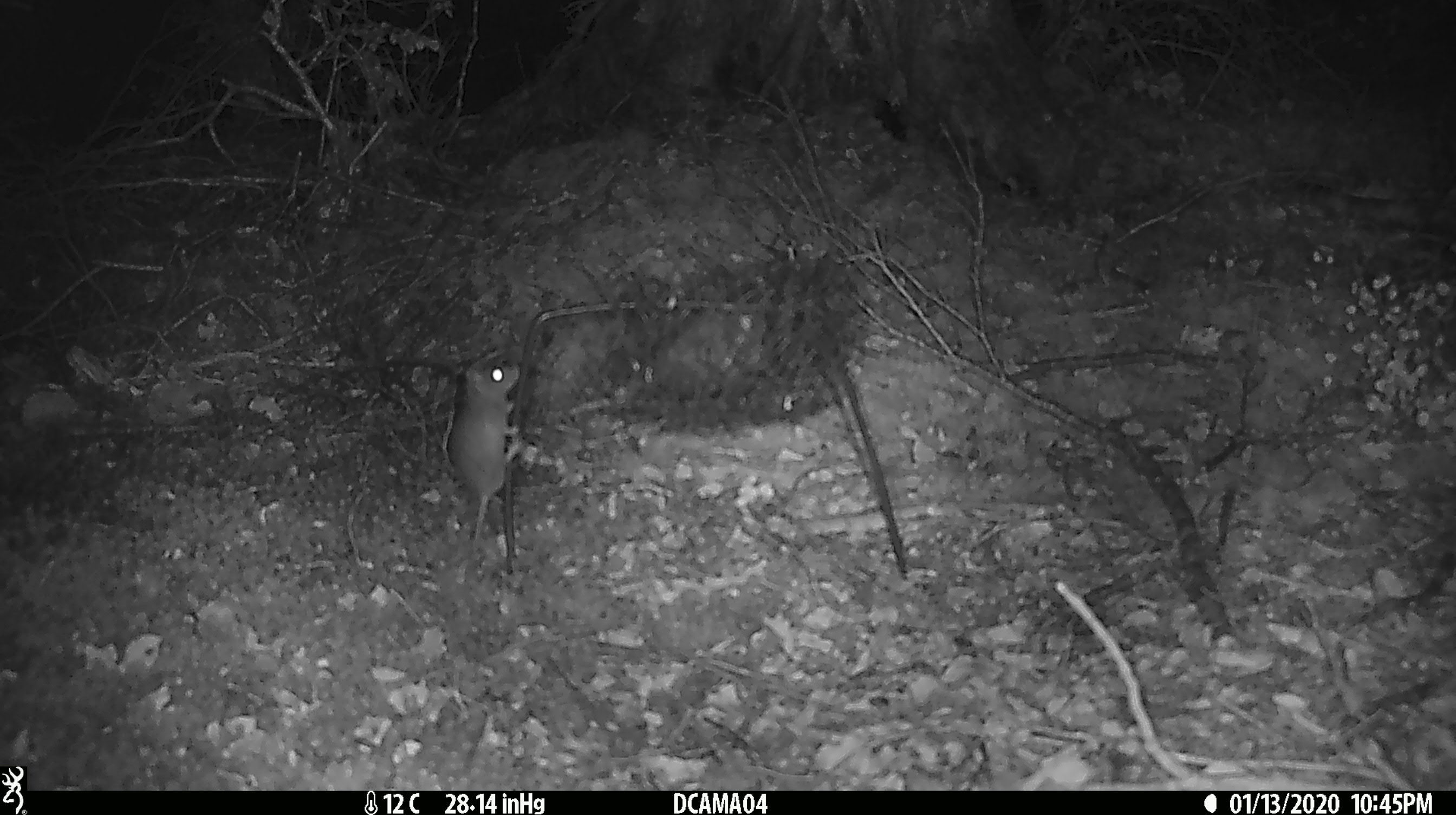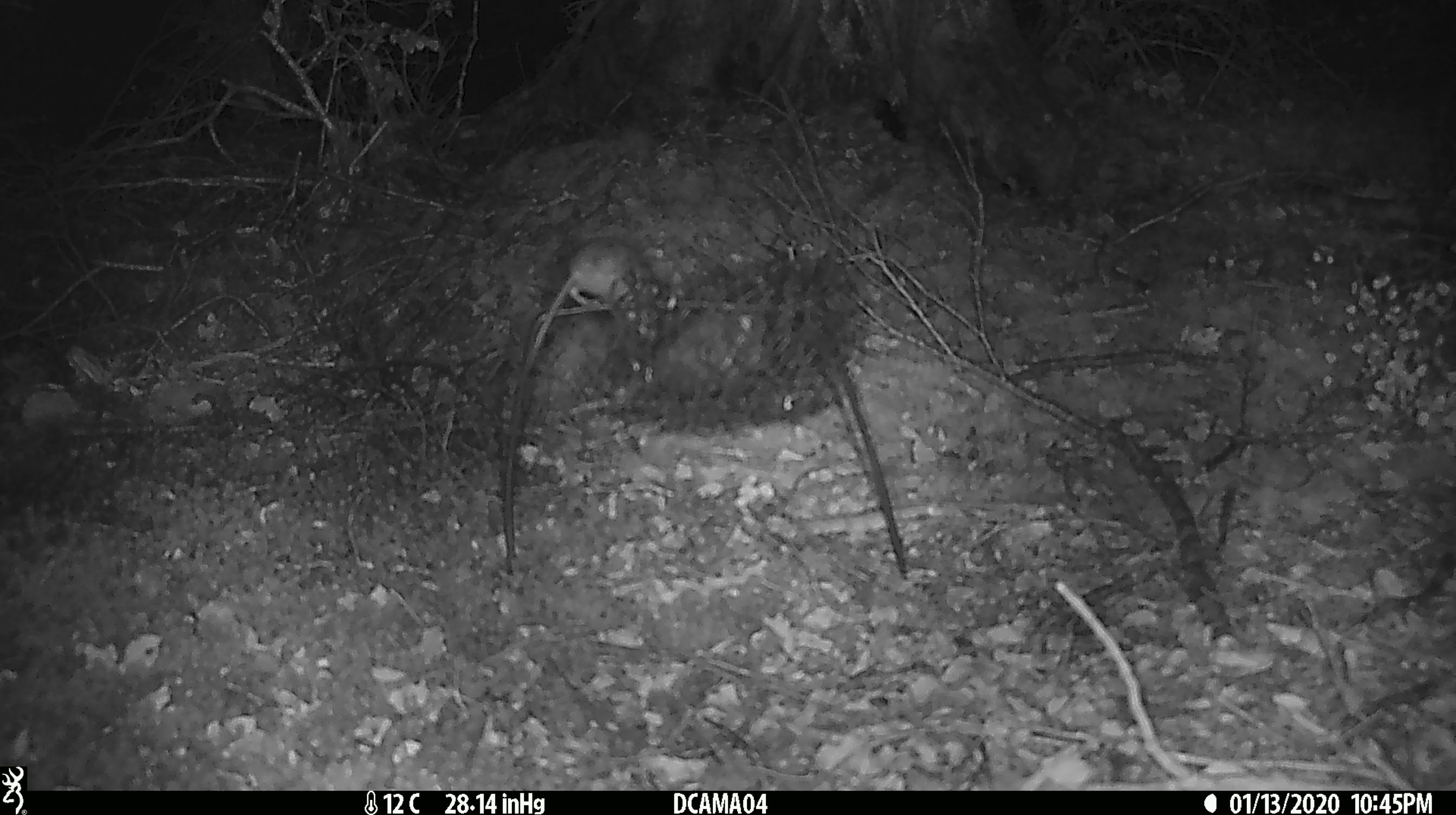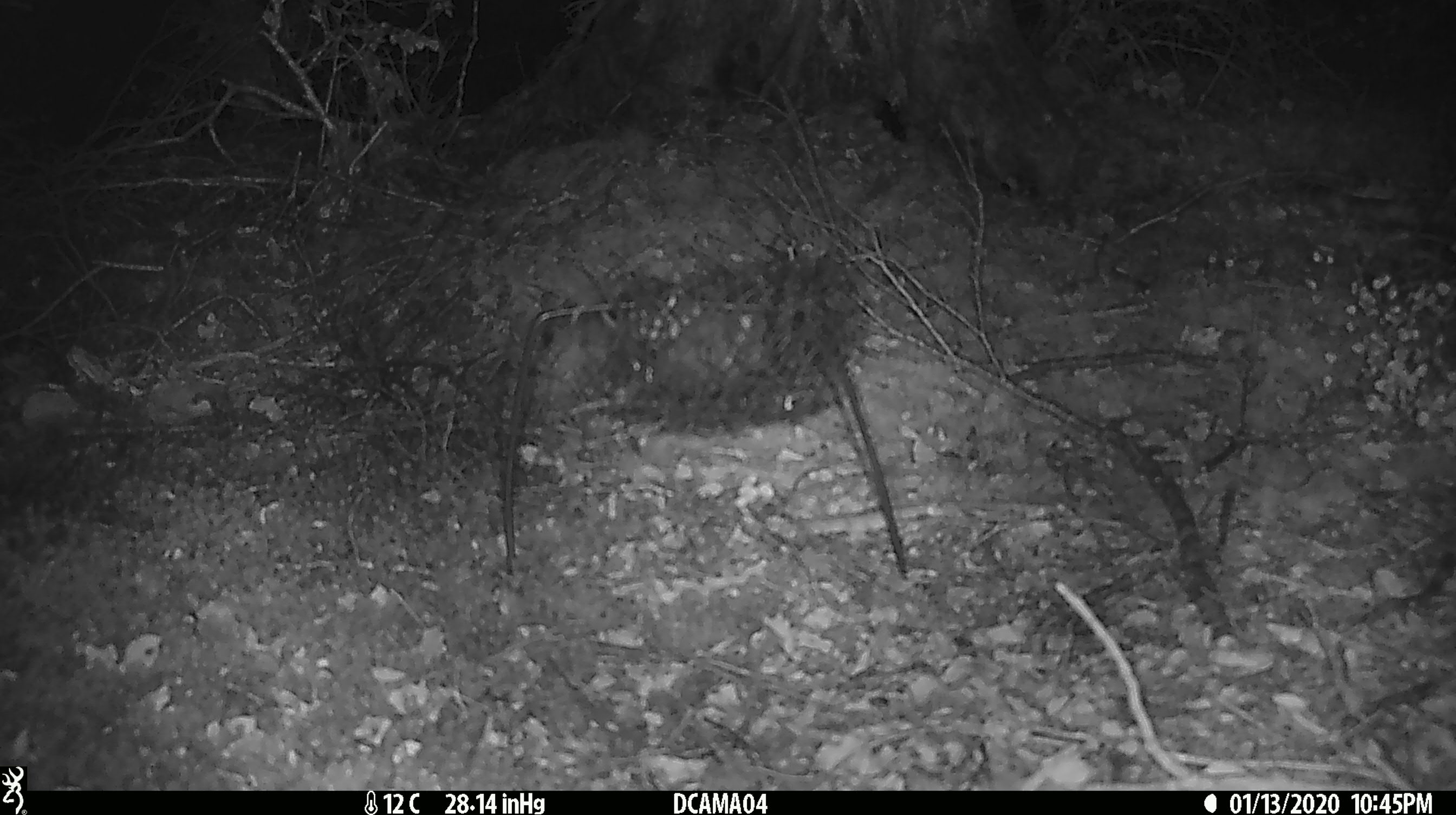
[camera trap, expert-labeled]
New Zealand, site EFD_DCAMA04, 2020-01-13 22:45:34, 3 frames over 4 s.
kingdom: Animalia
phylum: Chordata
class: Mammalia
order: Rodentia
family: Muridae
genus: Mus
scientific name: Mus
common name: mouse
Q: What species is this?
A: Mouse (Mus).